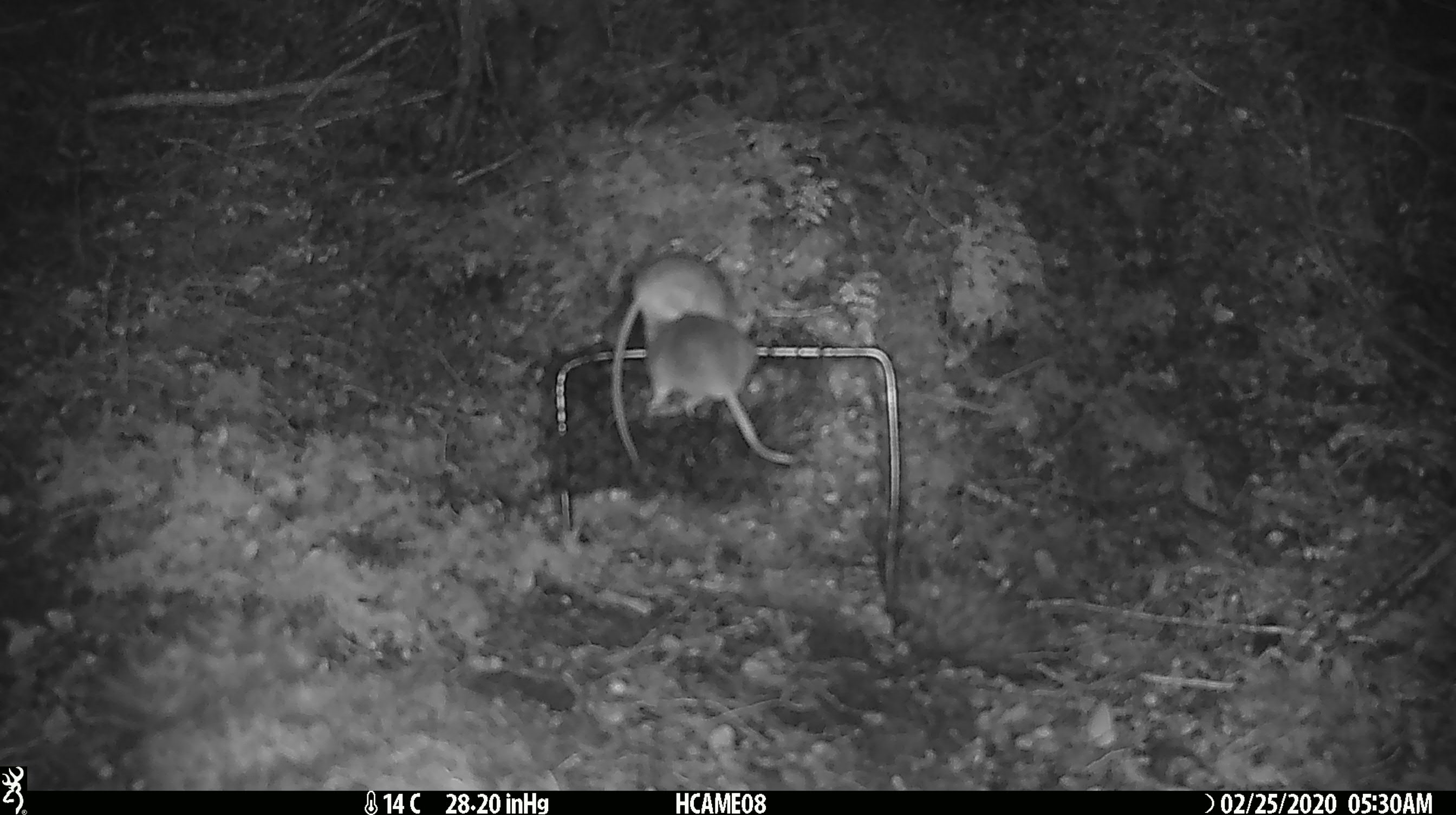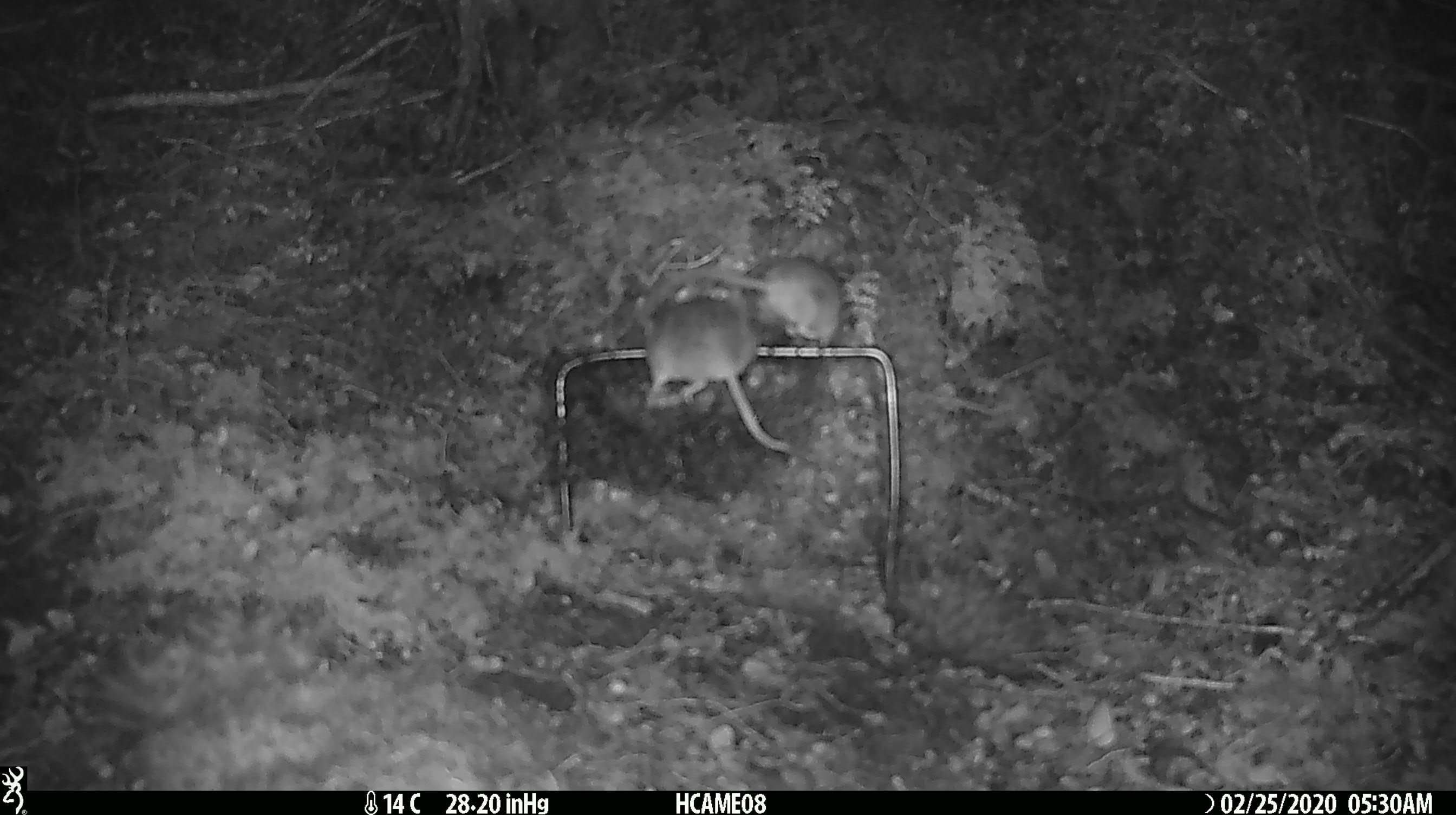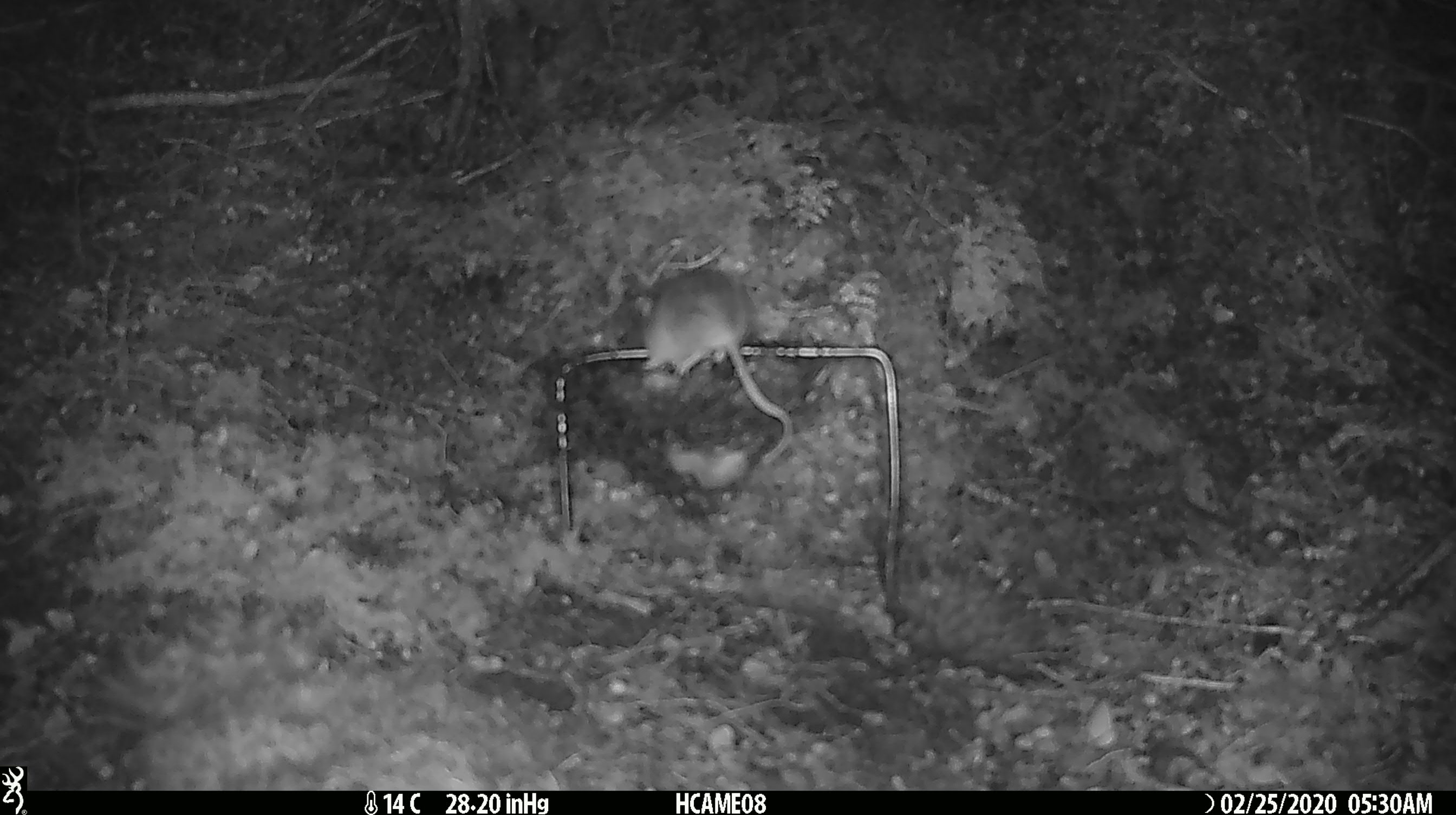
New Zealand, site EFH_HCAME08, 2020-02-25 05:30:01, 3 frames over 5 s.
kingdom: Animalia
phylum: Chordata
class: Mammalia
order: Rodentia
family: Muridae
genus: Mus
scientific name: Mus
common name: mouse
Mouse (Mus).